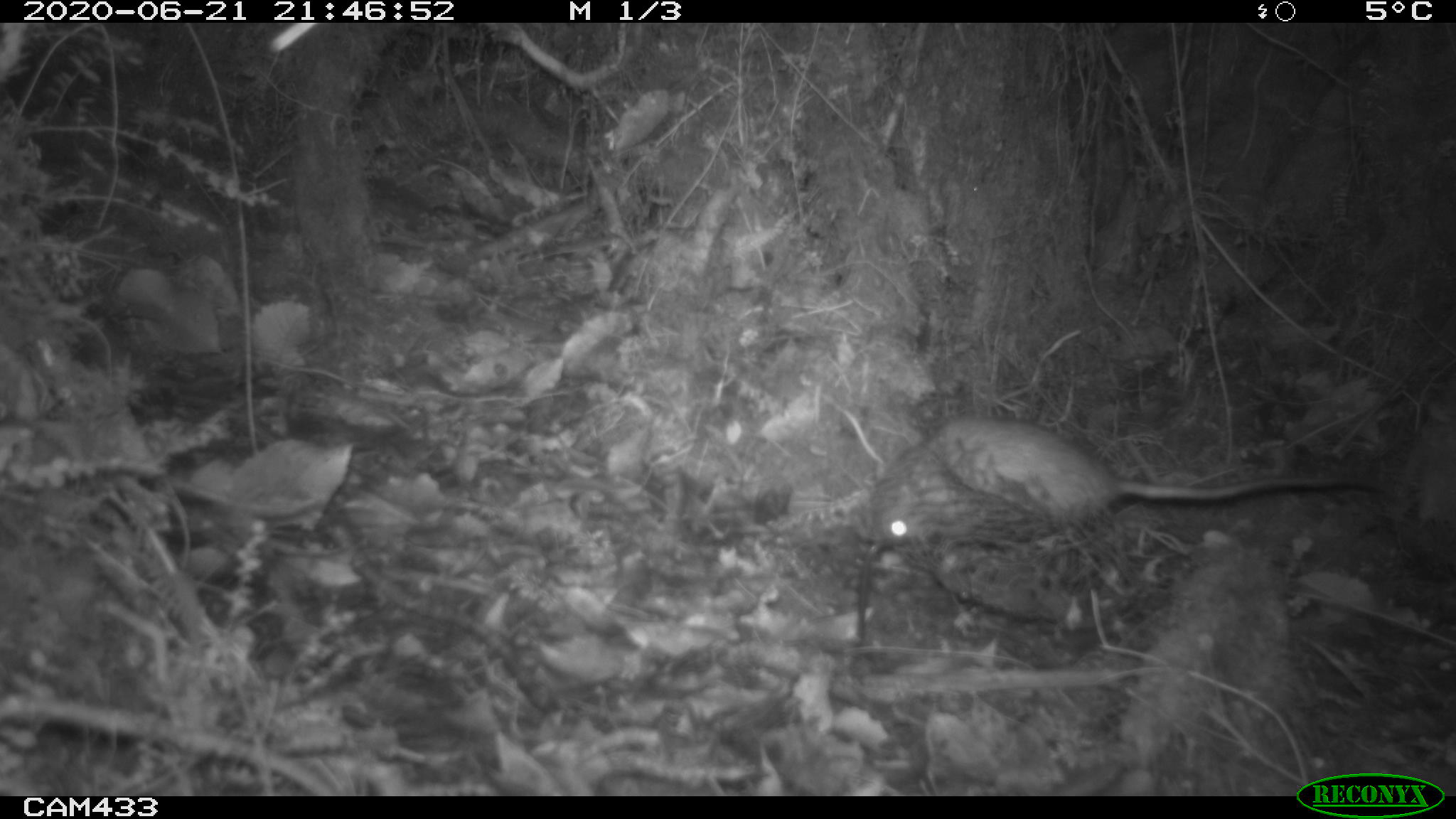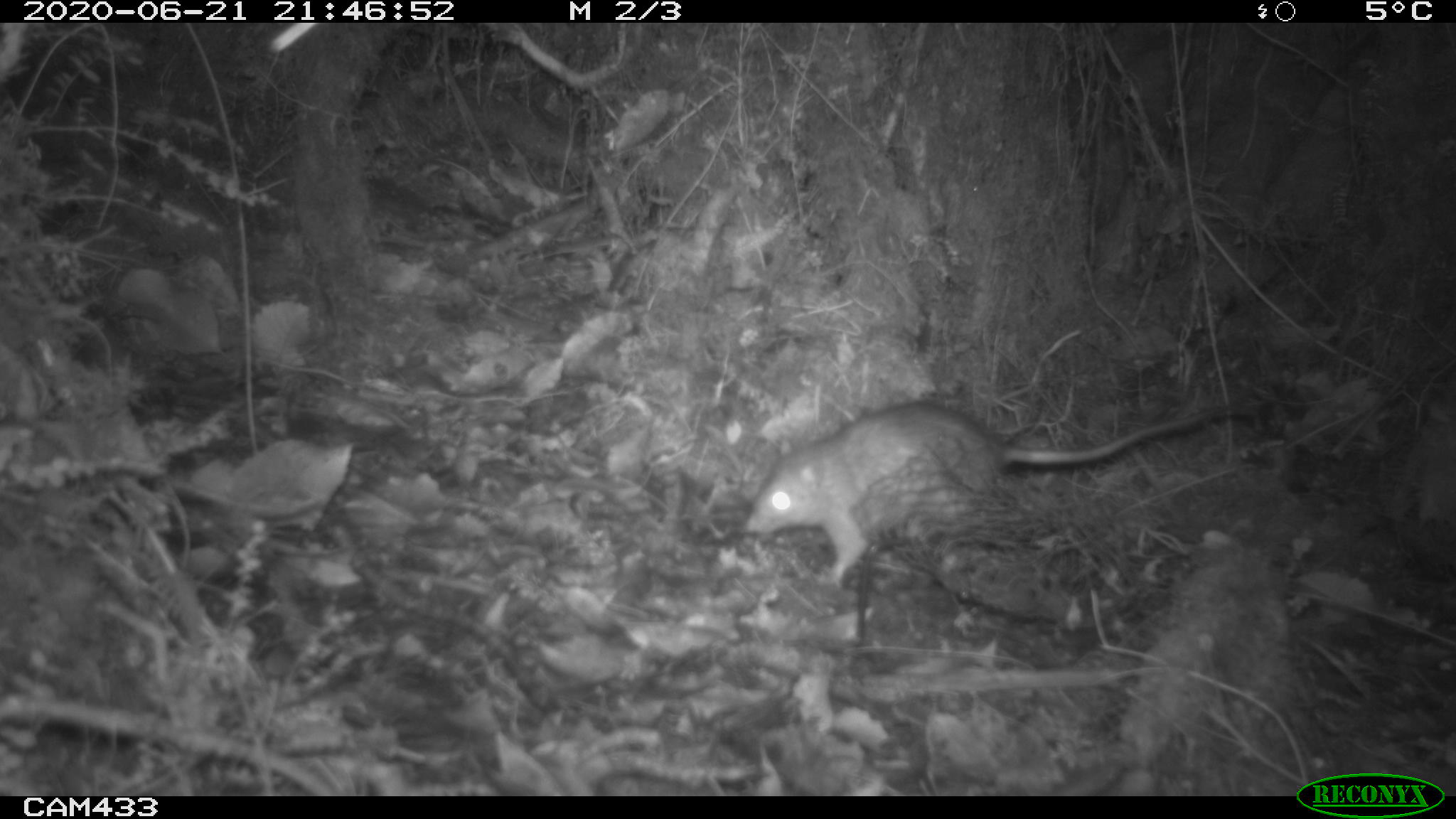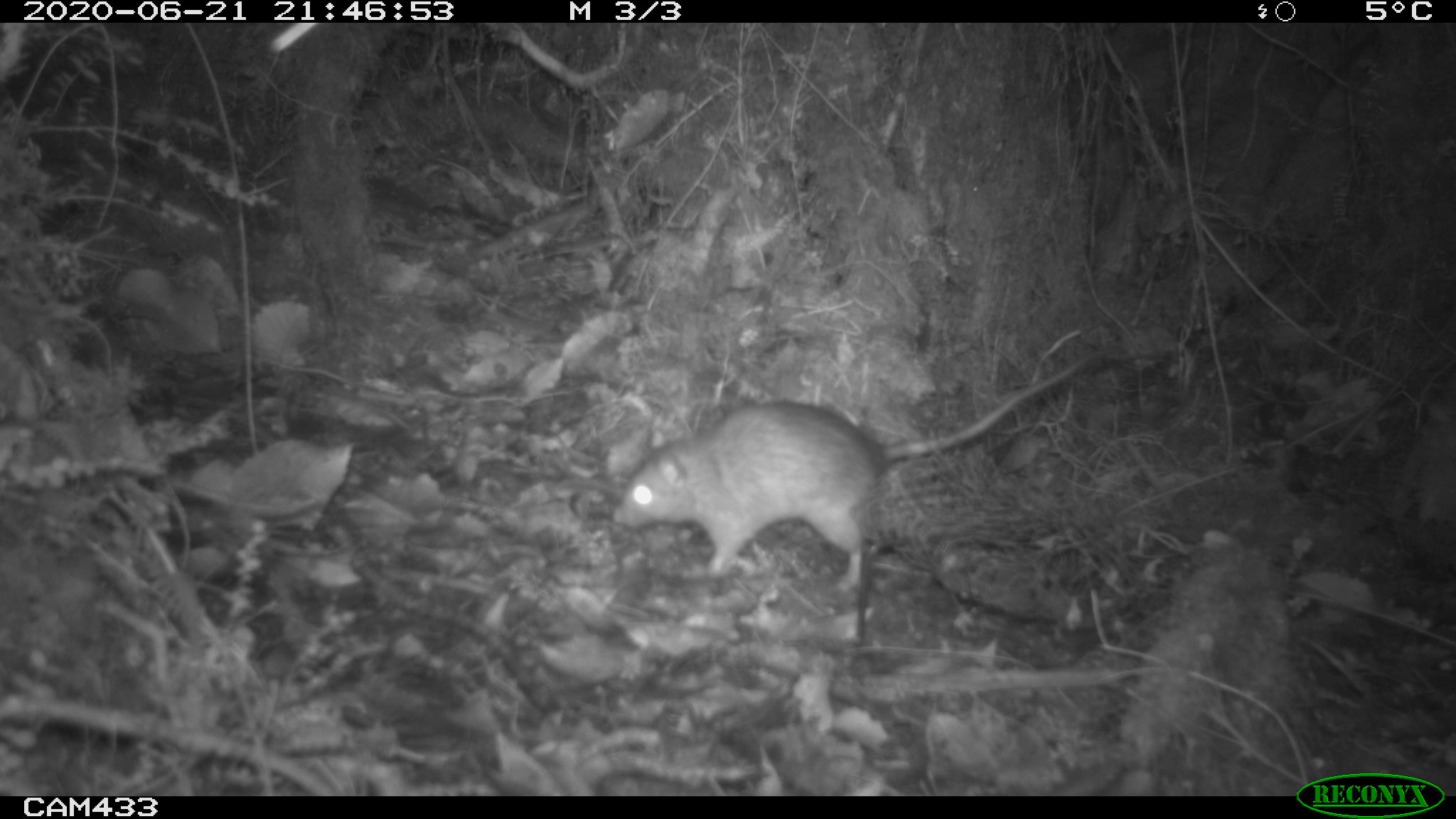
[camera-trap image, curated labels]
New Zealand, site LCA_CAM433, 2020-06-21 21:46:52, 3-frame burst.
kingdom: Animalia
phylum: Chordata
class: Mammalia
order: Rodentia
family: Muridae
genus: Rattus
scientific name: Rattus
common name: rat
Rat (Rattus).